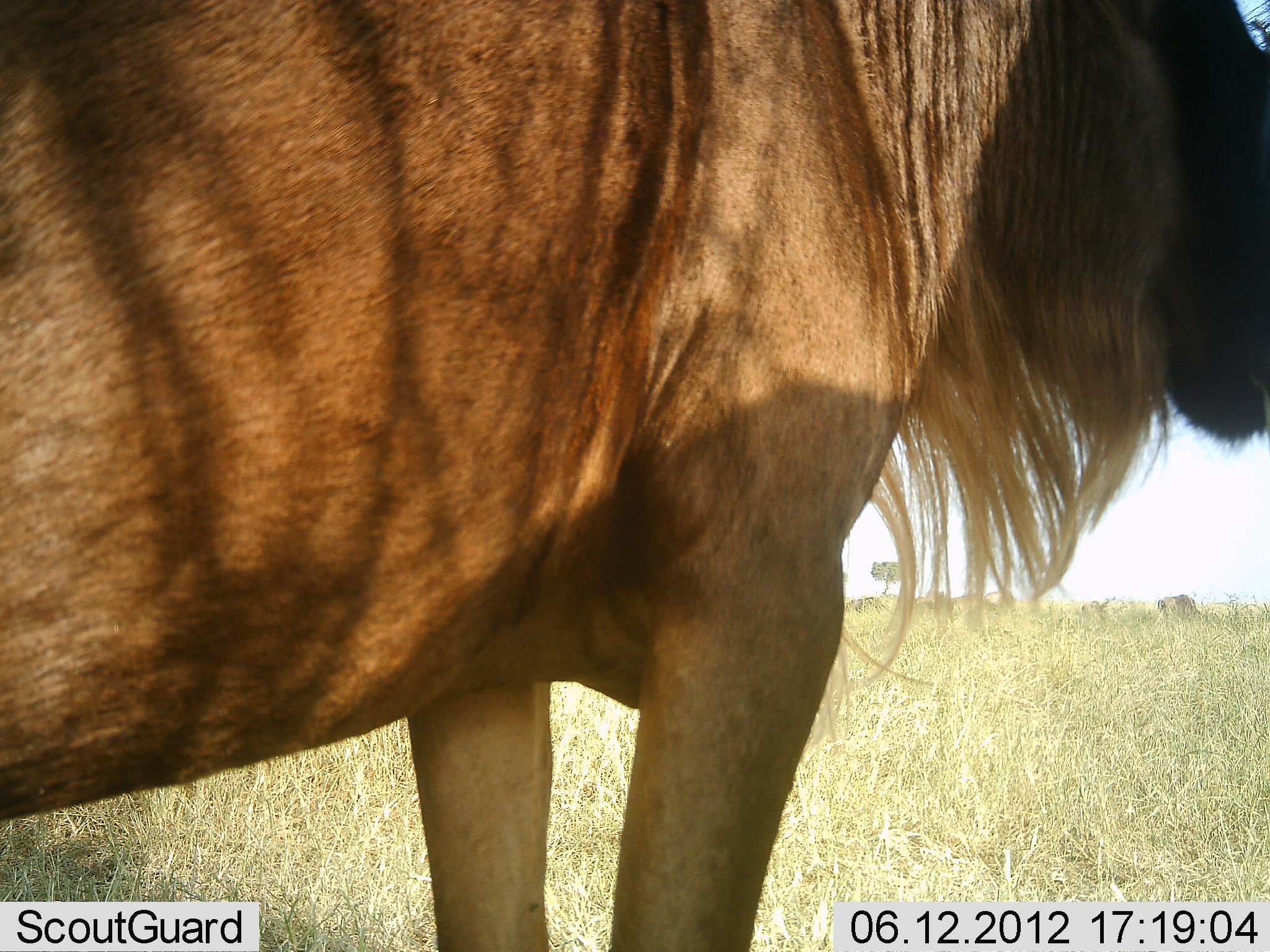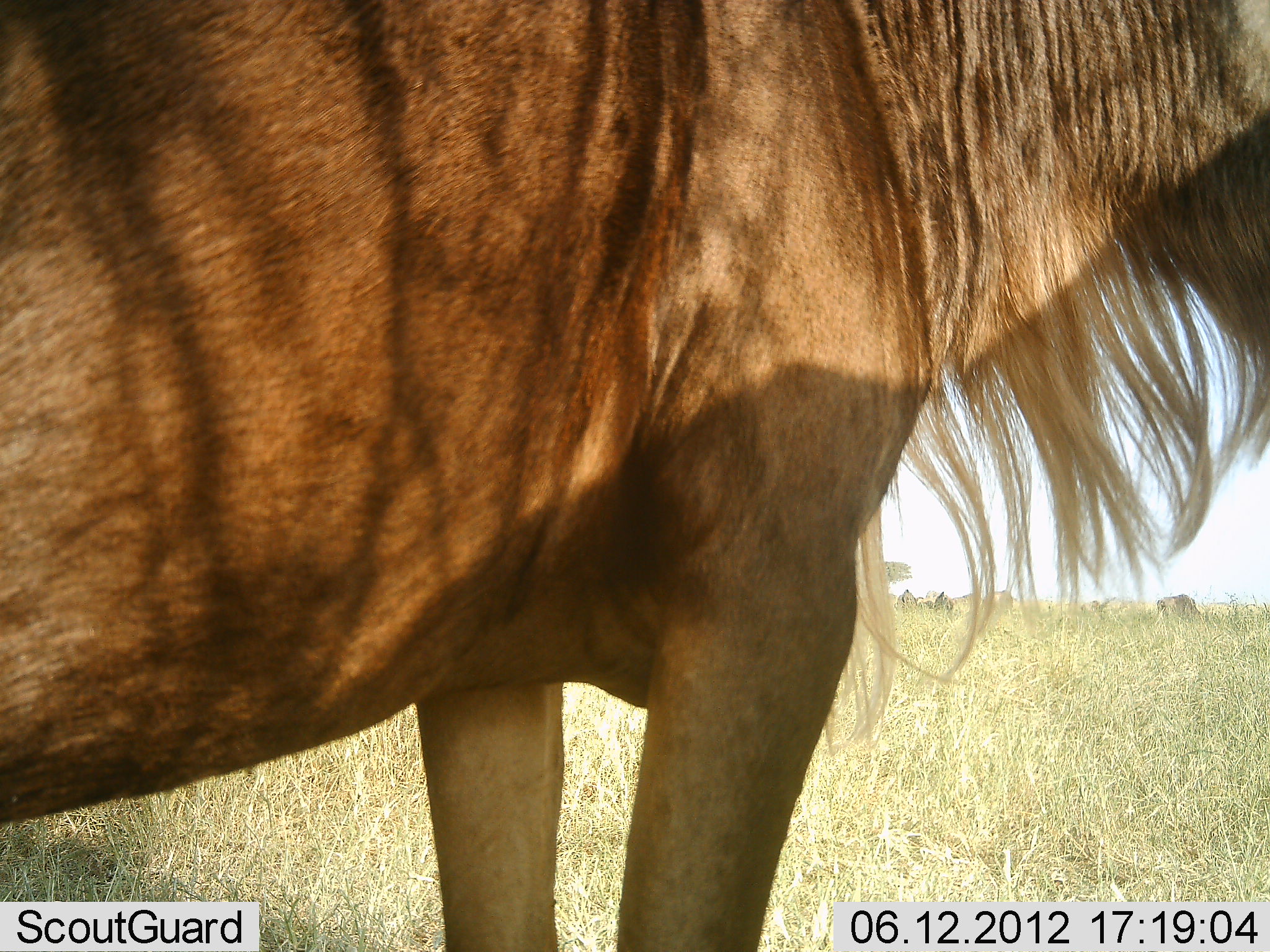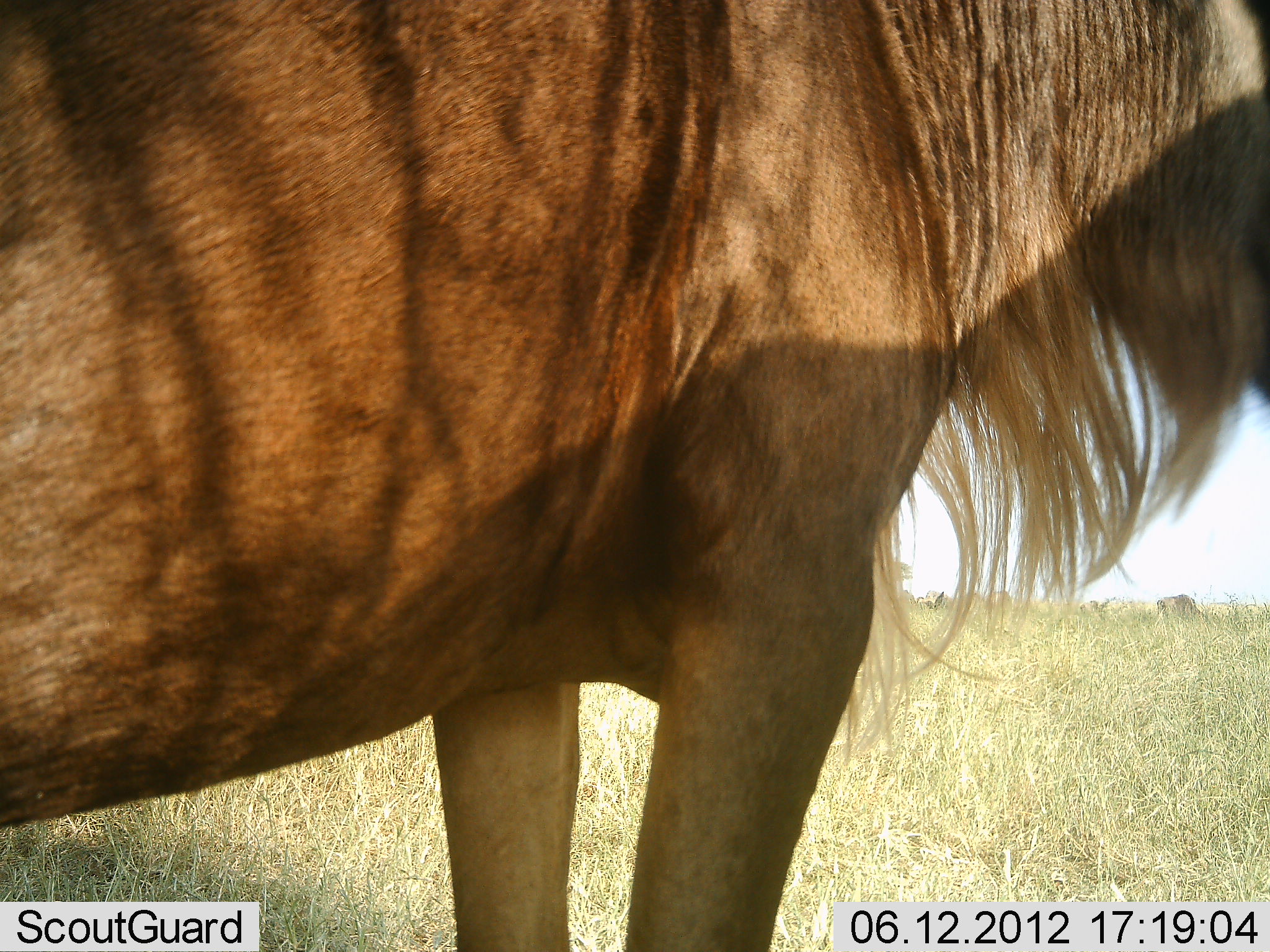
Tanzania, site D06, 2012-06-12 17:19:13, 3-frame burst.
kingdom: Animalia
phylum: Chordata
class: Mammalia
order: Artiodactyla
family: Bovidae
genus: Connochaetes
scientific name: Connochaetes taurinus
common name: blue wildebeest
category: wildebeest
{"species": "wildebeest (blue wildebeest) (Connochaetes taurinus)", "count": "1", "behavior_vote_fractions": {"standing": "100%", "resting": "0%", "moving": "0%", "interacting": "0%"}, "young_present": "0%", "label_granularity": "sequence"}